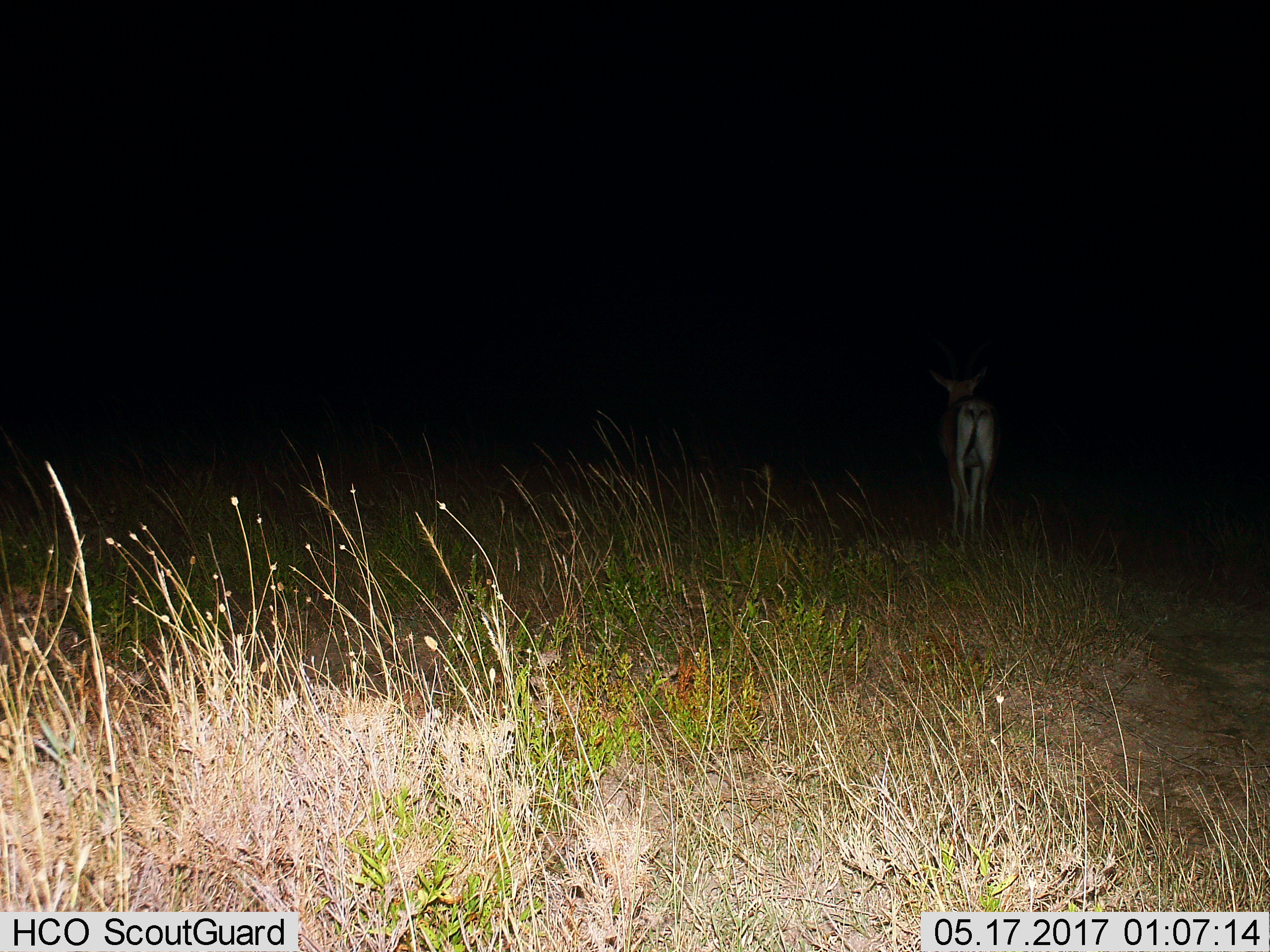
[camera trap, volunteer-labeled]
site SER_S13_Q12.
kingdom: Animalia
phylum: Chordata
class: Mammalia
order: Artiodactyla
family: Bovidae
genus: Eudorcas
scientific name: Eudorcas thomsonii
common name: thomson's gazelle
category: gazellethomsons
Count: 1.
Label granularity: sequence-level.